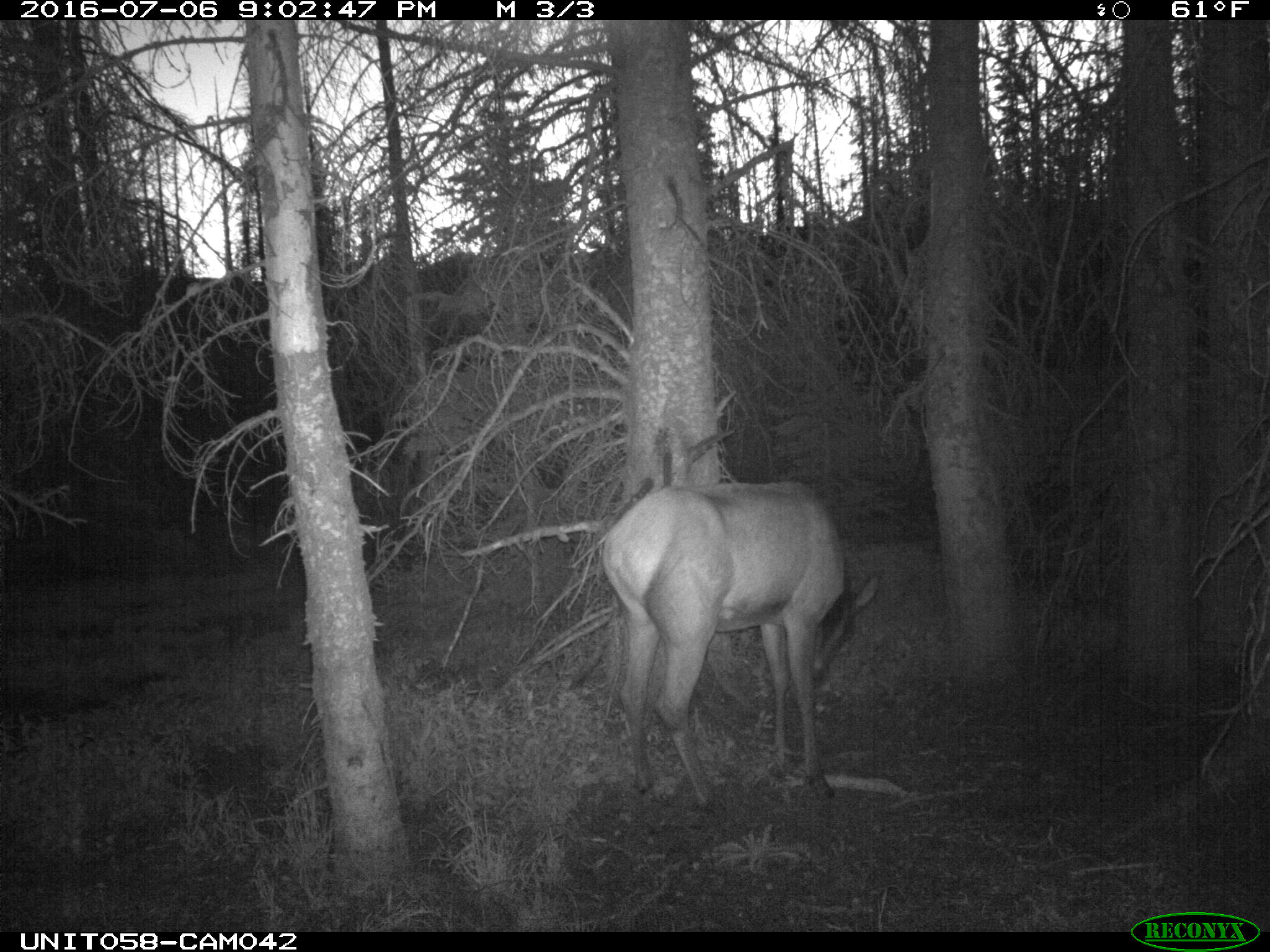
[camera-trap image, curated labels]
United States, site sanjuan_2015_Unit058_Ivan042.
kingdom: Animalia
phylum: Chordata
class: Mammalia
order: Artiodactyla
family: Cervidae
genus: Cervus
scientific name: Cervus elaphus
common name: red deer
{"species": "Cervus elaphus (red deer)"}